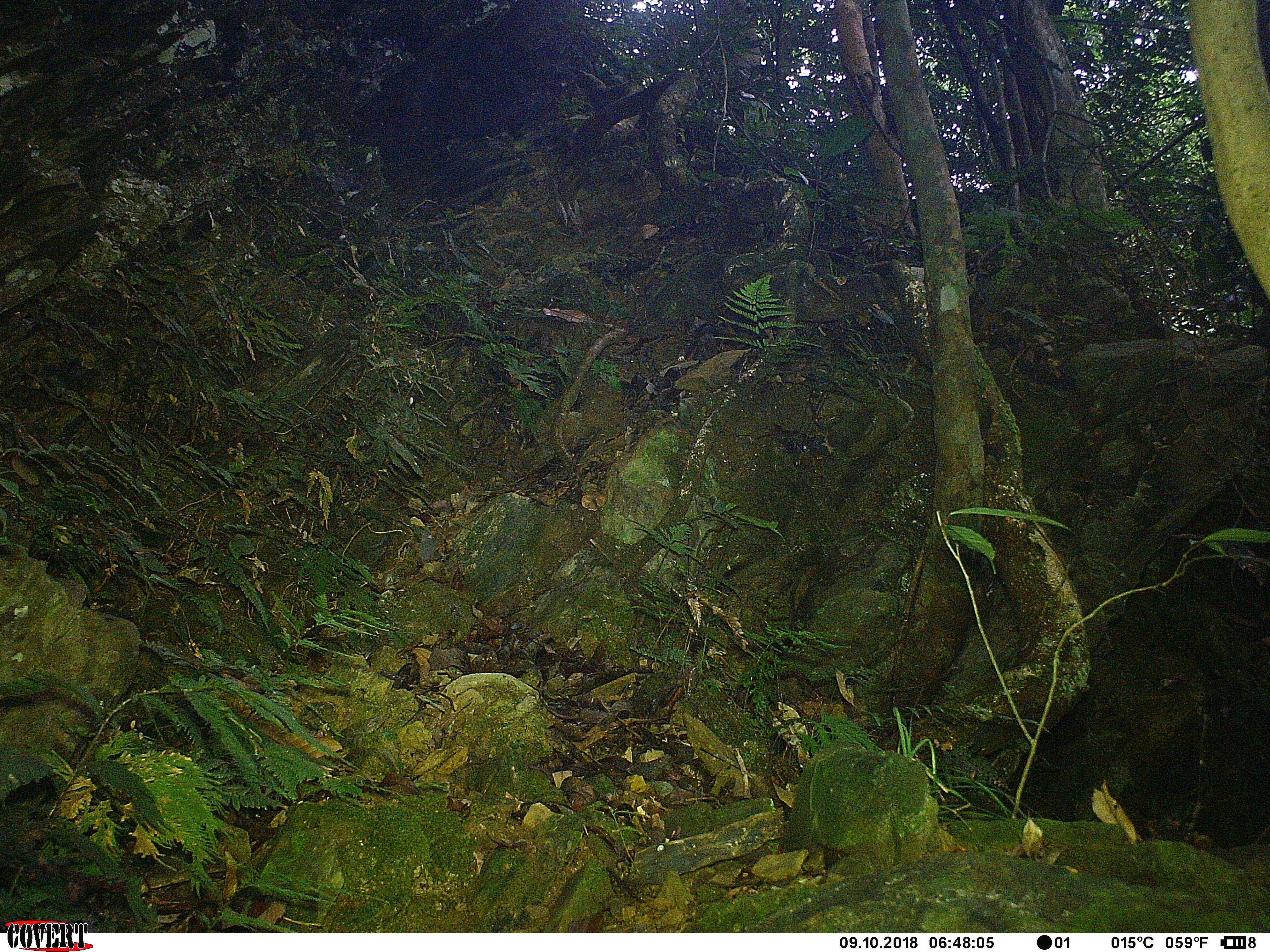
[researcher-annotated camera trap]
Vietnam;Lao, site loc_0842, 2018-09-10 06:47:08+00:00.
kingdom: Animalia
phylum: Chordata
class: Mammalia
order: Rodentia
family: Sciuridae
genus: Sciurus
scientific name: Sciurus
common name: squirrel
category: unidentified squirrel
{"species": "unidentified squirrel (squirrel) (Sciurus)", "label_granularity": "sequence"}